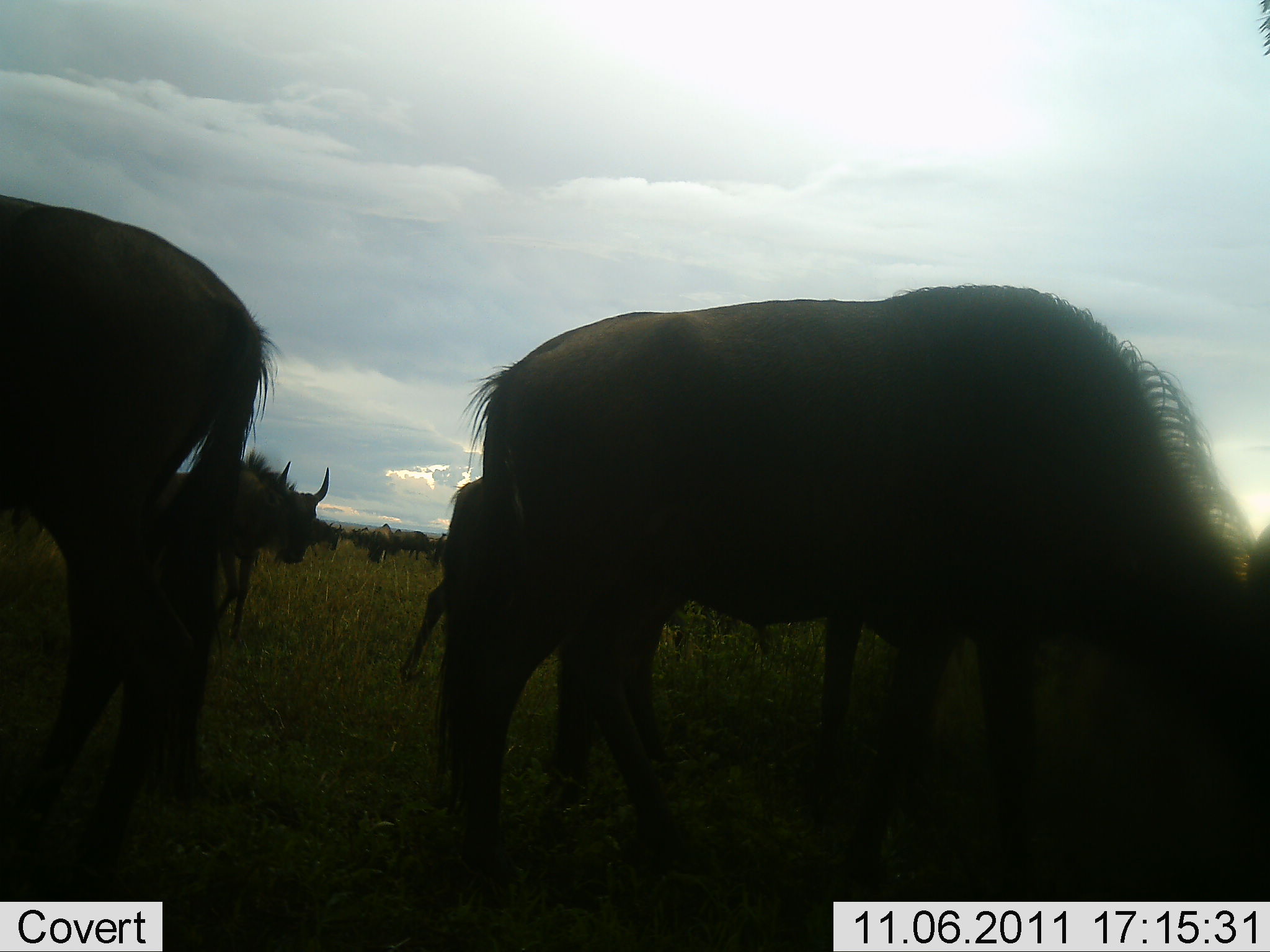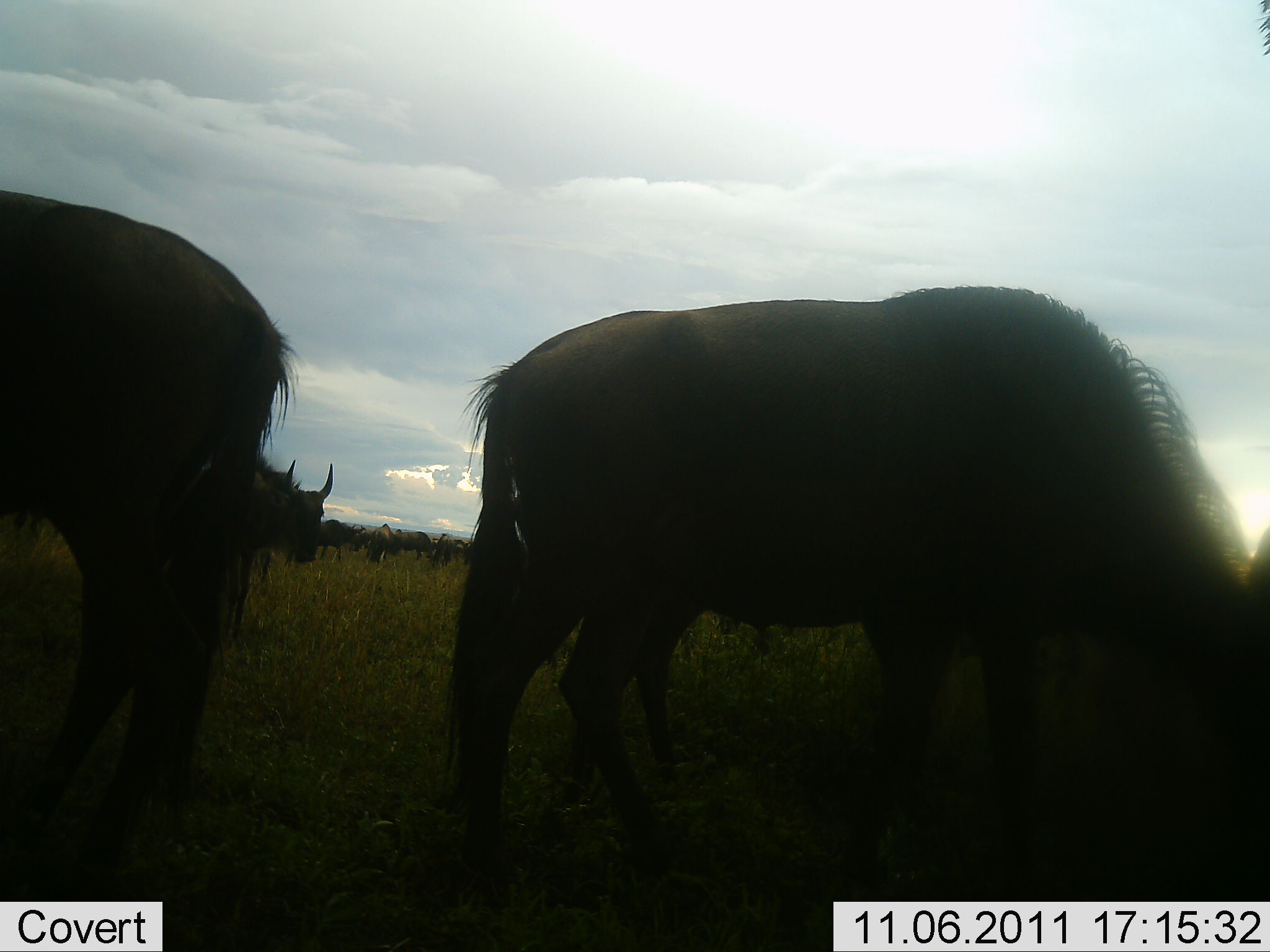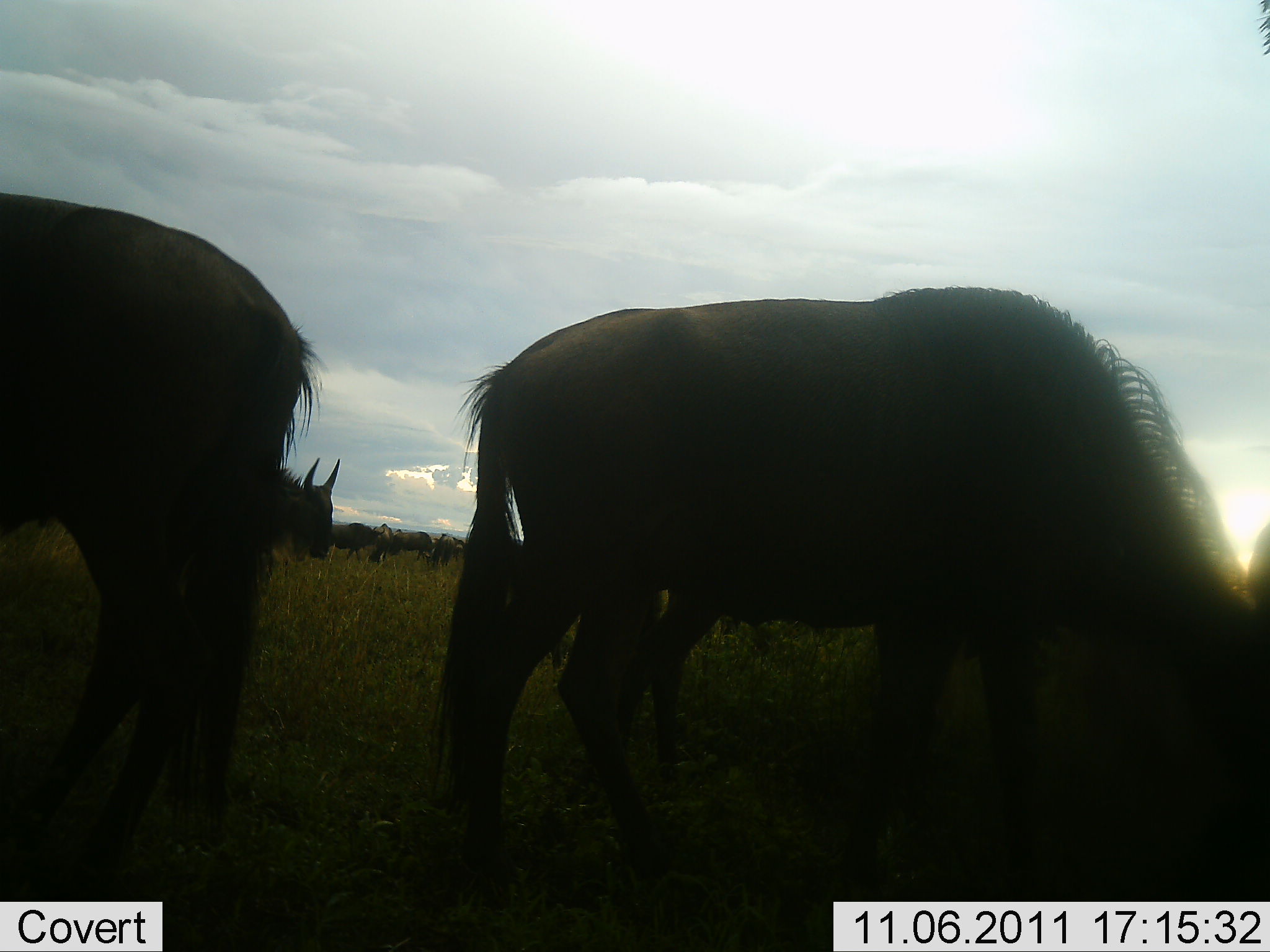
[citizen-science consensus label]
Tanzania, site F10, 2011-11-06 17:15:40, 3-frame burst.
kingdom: Animalia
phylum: Chordata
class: Mammalia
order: Artiodactyla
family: Bovidae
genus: Connochaetes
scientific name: Connochaetes taurinus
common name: blue wildebeest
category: wildebeest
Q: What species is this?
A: Wildebeest (blue wildebeest) (Connochaetes taurinus).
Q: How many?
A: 11-50.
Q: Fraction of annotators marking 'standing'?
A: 58%.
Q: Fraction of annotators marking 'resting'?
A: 8%.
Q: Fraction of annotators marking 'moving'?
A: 33%.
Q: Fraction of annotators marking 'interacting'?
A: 8%.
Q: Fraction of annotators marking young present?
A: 0%.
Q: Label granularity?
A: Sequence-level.